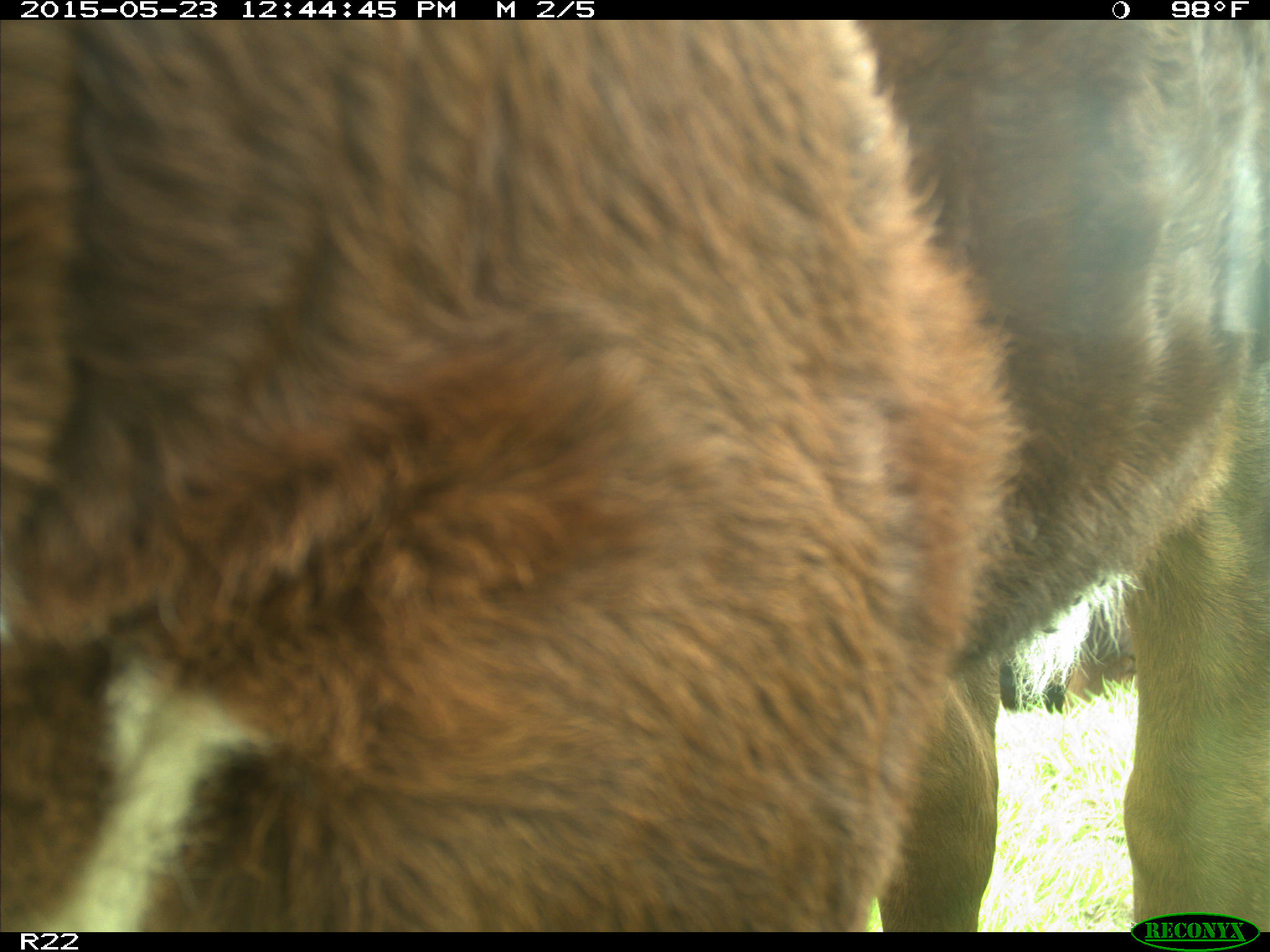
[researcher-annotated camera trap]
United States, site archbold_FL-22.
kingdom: Animalia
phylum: Chordata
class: Mammalia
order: Artiodactyla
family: Bovidae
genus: Bos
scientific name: Bos taurus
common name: domestic cow